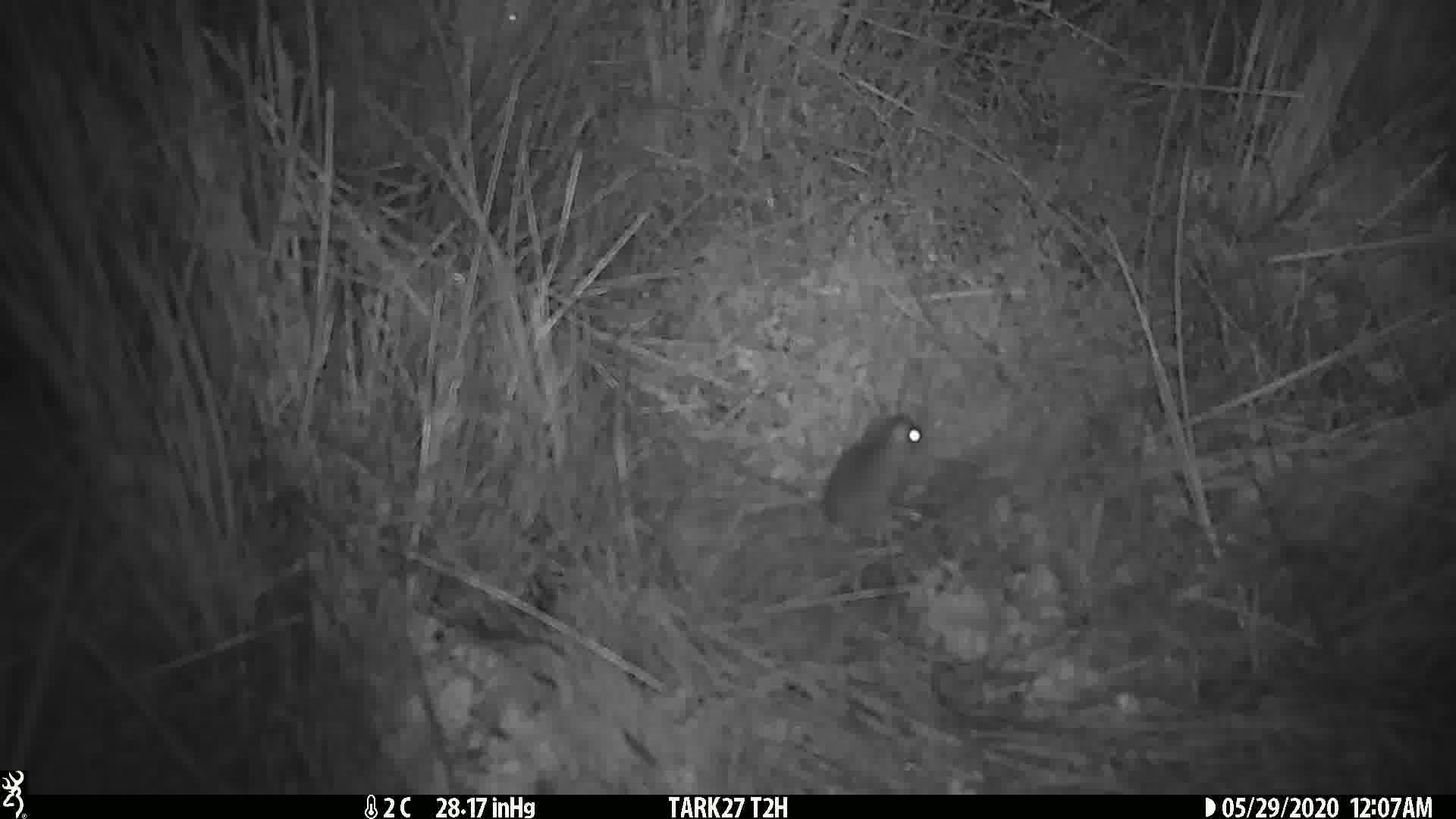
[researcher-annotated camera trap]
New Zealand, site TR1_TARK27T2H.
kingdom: Animalia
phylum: Chordata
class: Mammalia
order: Rodentia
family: Muridae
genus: Mus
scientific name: Mus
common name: mouse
Mouse (Mus).